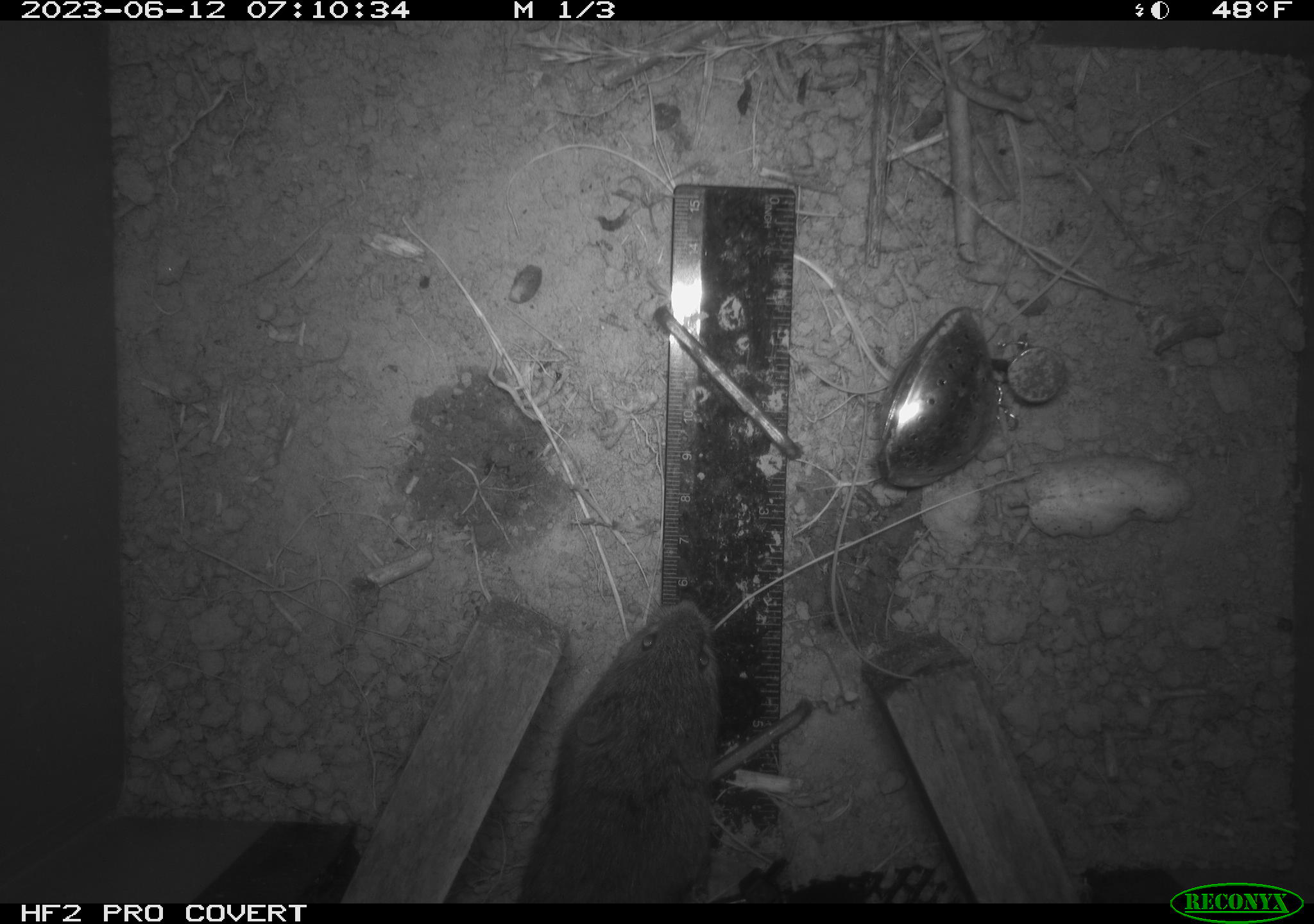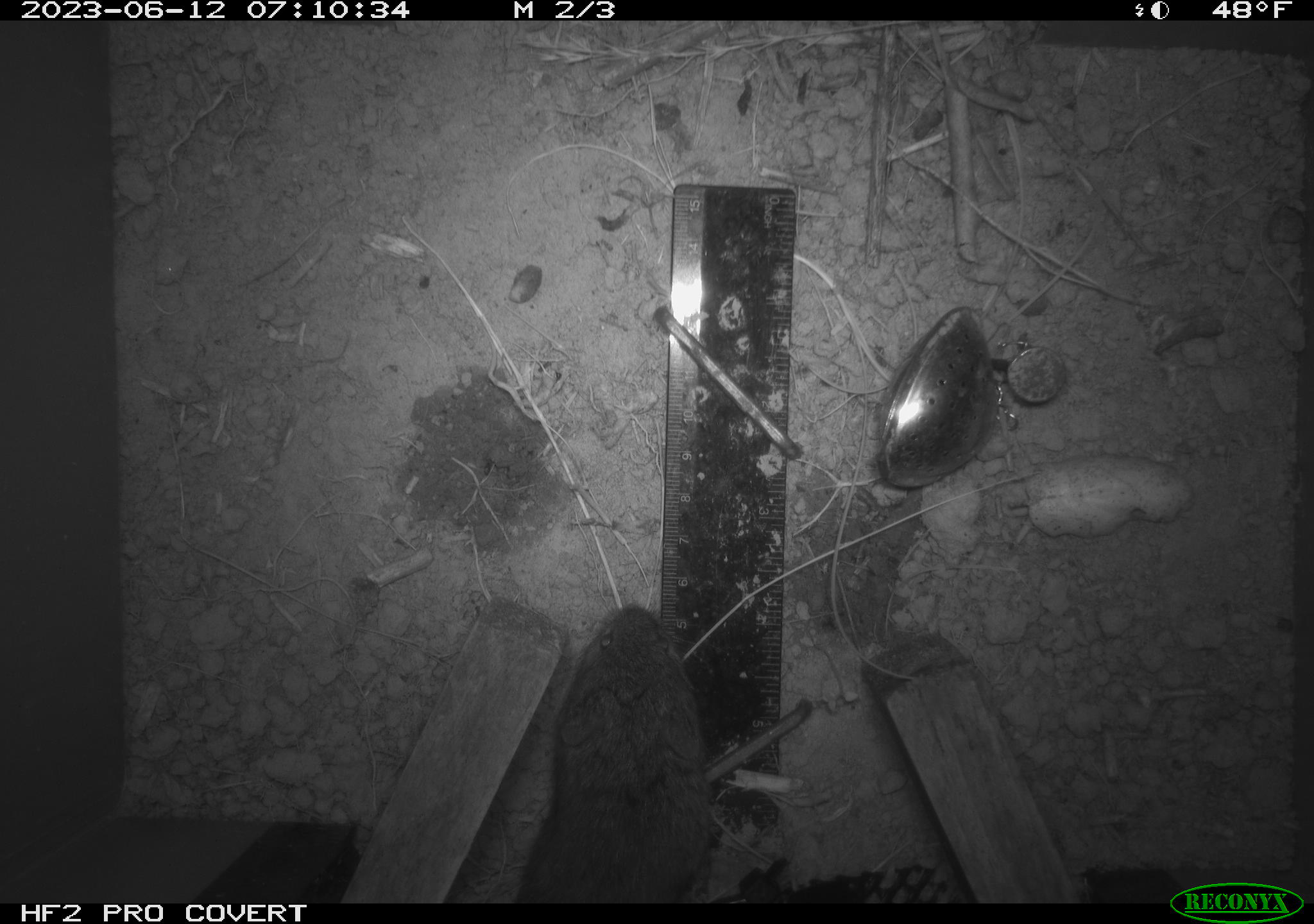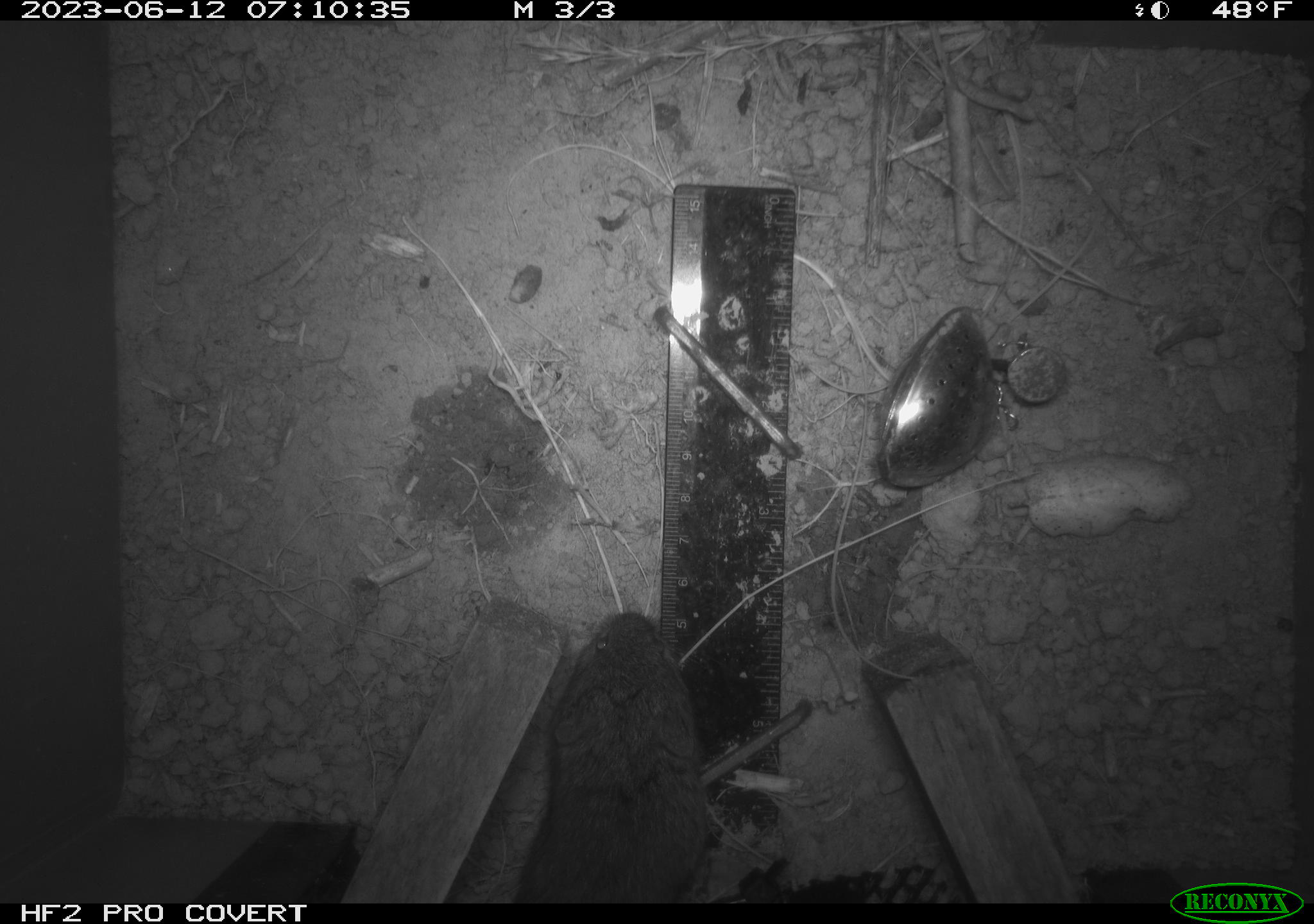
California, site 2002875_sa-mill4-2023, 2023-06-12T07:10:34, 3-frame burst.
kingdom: Animalia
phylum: Chordata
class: Mammalia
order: Rodentia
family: Cricetidae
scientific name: Arvicolinae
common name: voles, lemmings, and muskrats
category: arvicolinae subfamily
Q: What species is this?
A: Arvicolinae subfamily (voles, lemmings, and muskrats) (Arvicolinae).